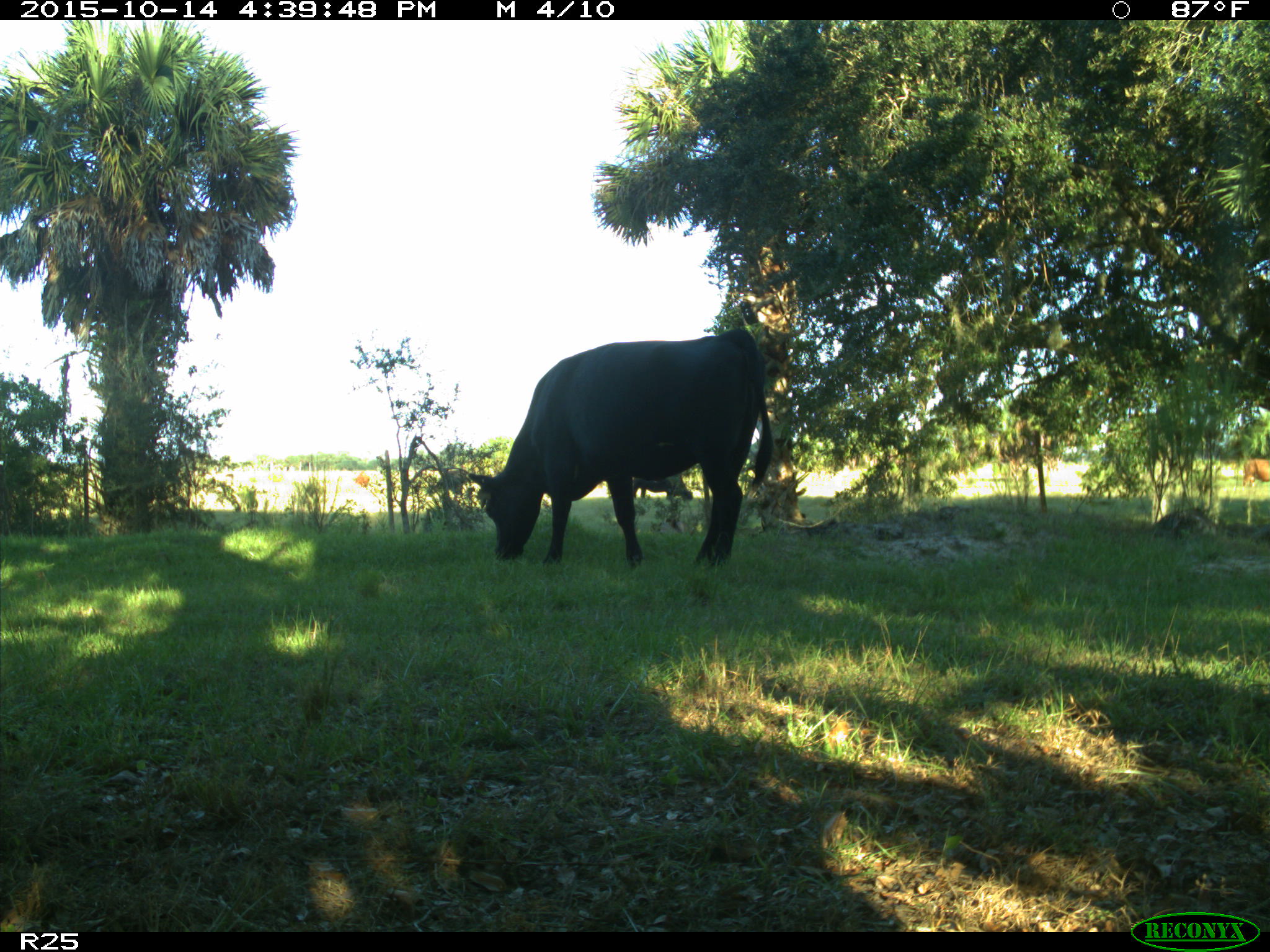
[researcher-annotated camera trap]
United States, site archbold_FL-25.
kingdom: Animalia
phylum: Chordata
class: Mammalia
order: Artiodactyla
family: Bovidae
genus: Bos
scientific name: Bos taurus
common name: domestic cow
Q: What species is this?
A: Bos taurus (domestic cow).